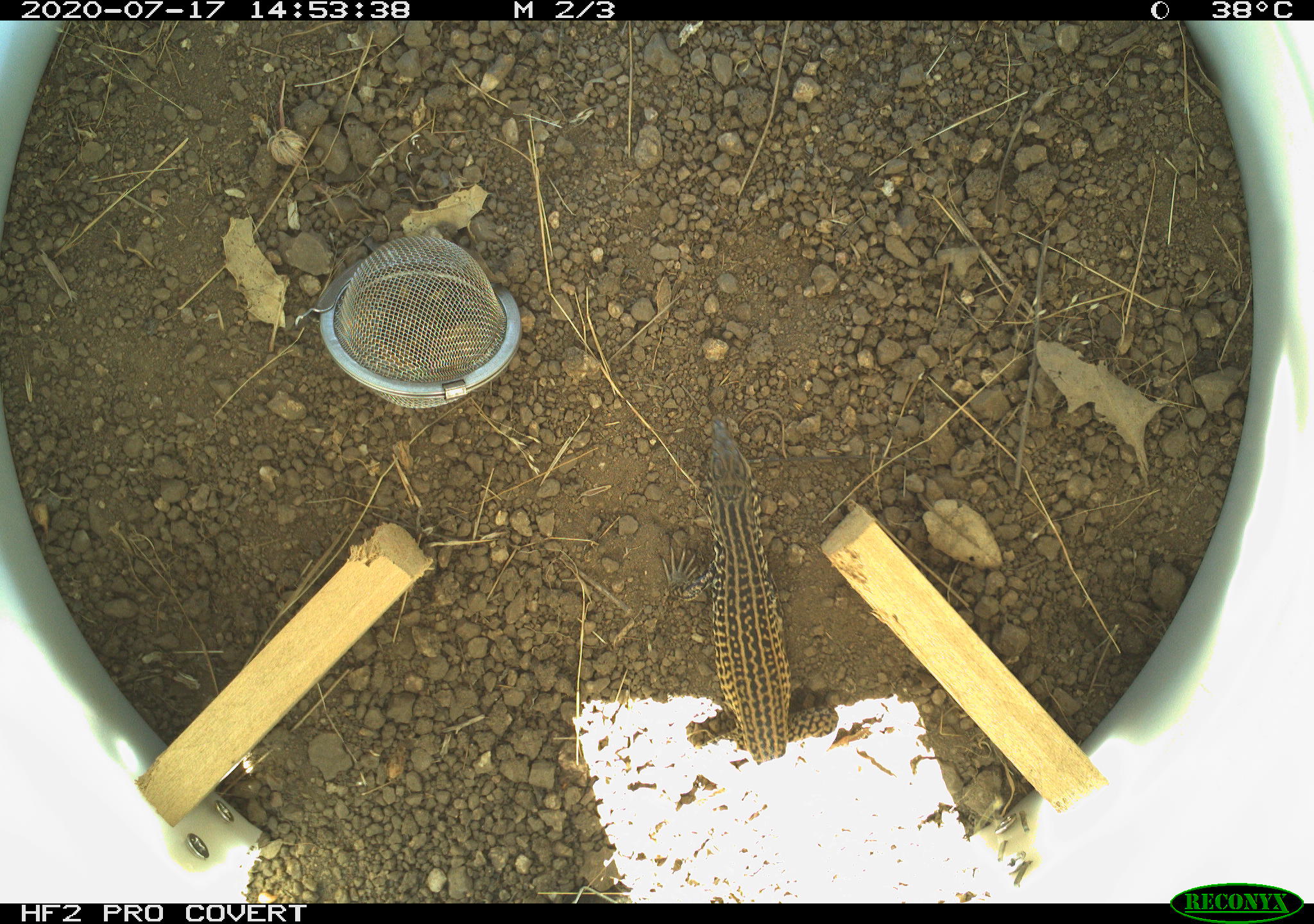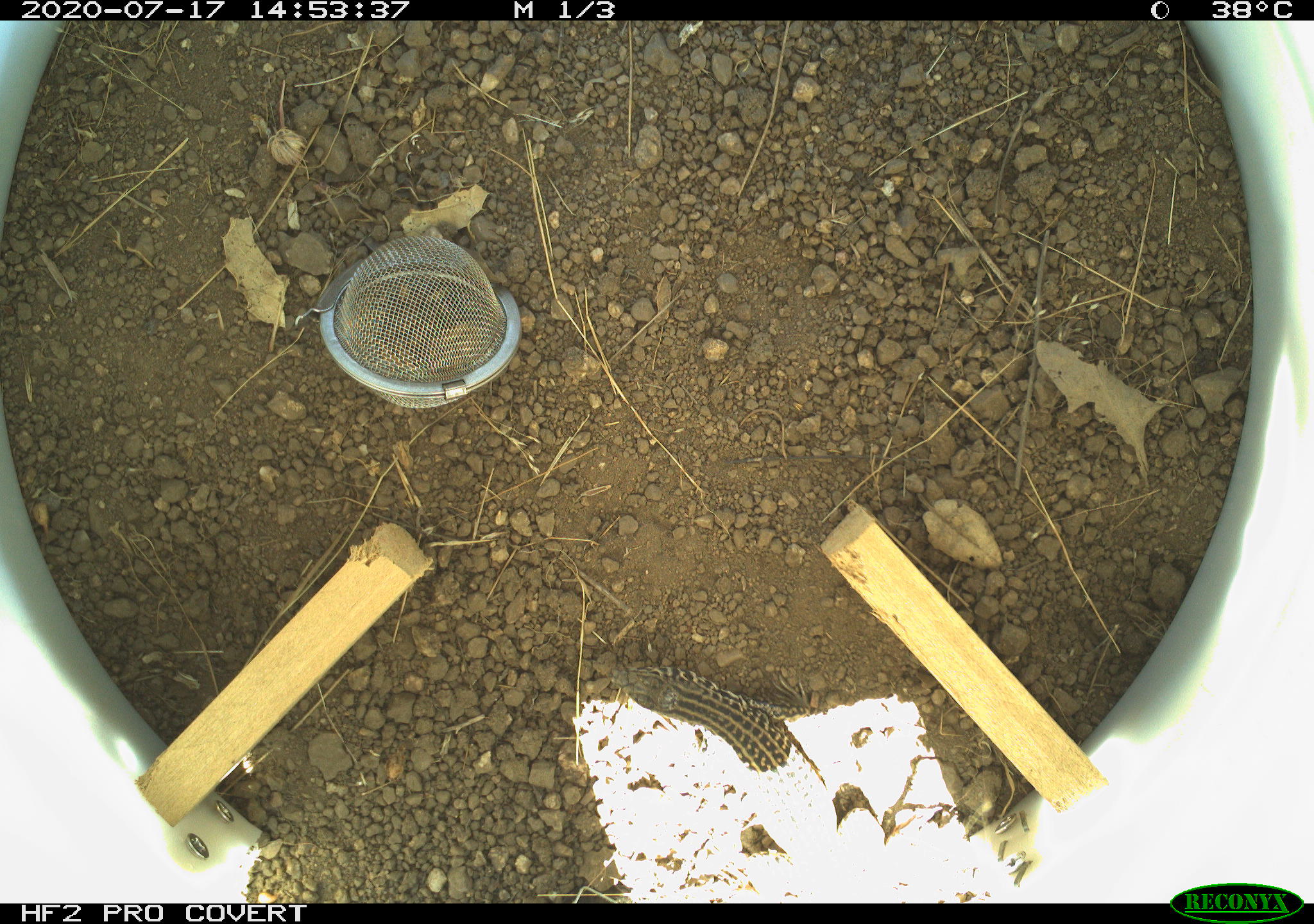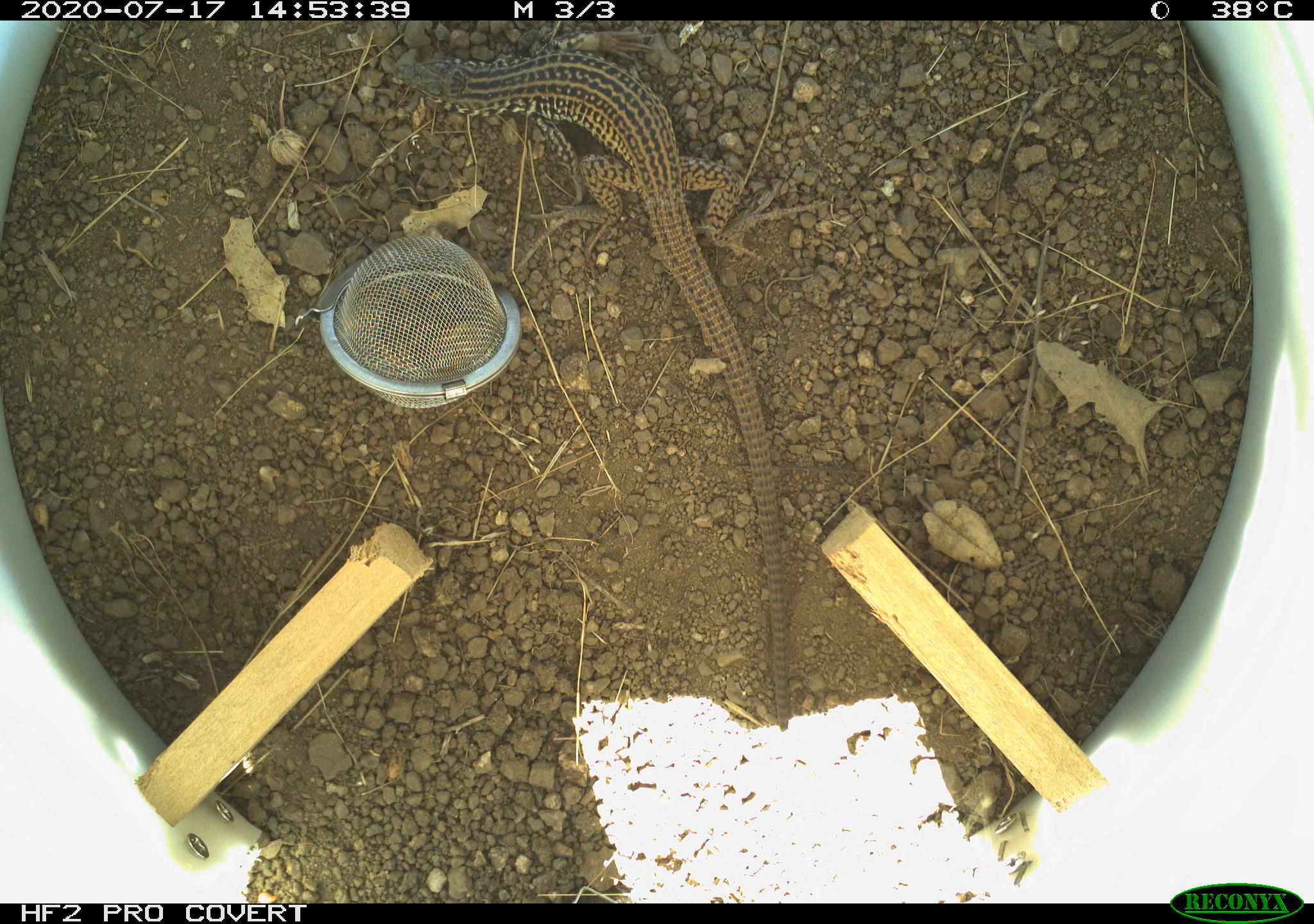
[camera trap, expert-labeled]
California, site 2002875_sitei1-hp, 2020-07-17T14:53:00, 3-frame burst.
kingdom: Animalia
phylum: Chordata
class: Reptilia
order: Squamata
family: Teiidae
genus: Aspidoscelis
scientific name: Aspidoscelis tigris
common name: western whiptail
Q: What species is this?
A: Western whiptail (Aspidoscelis tigris).